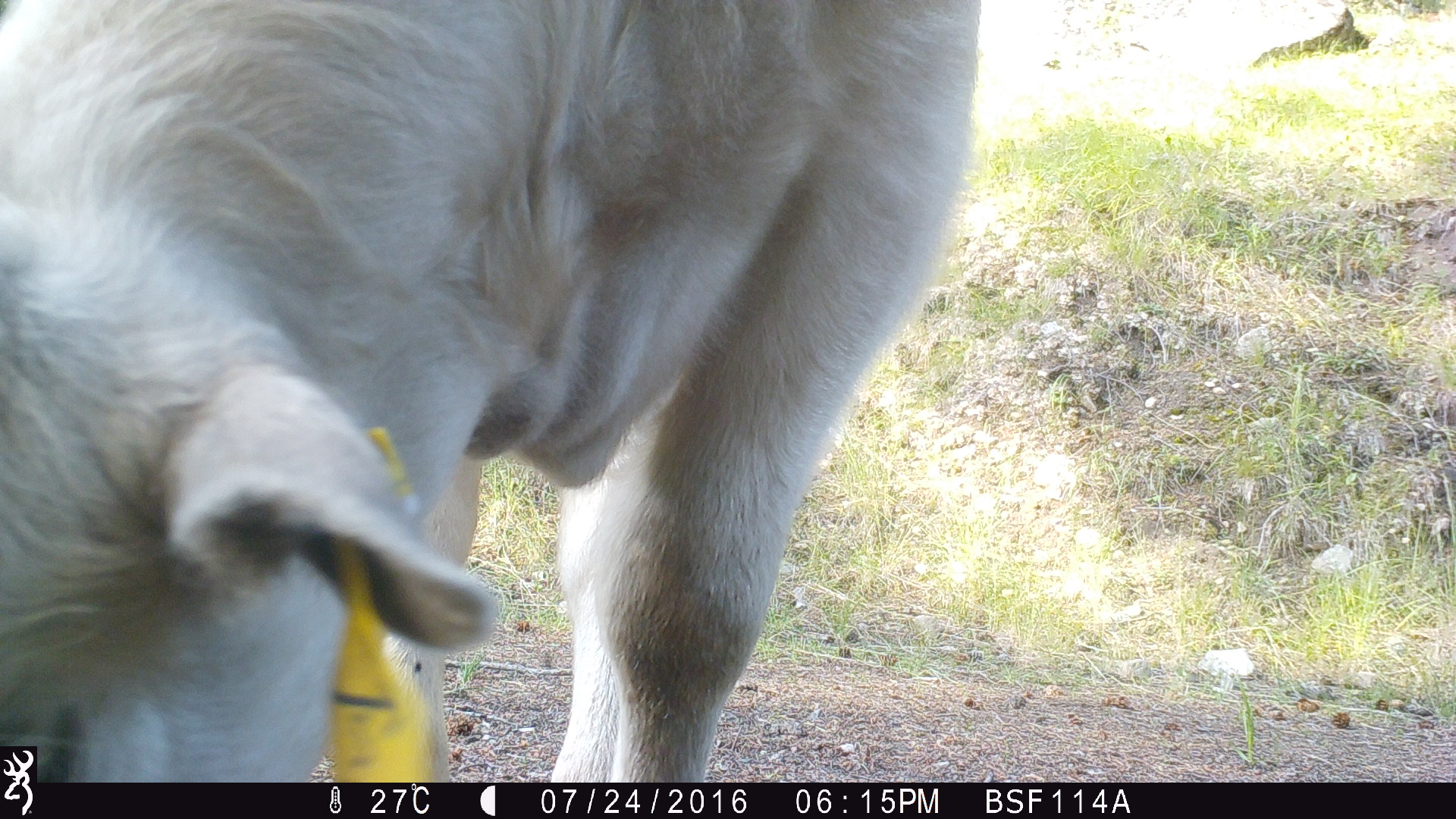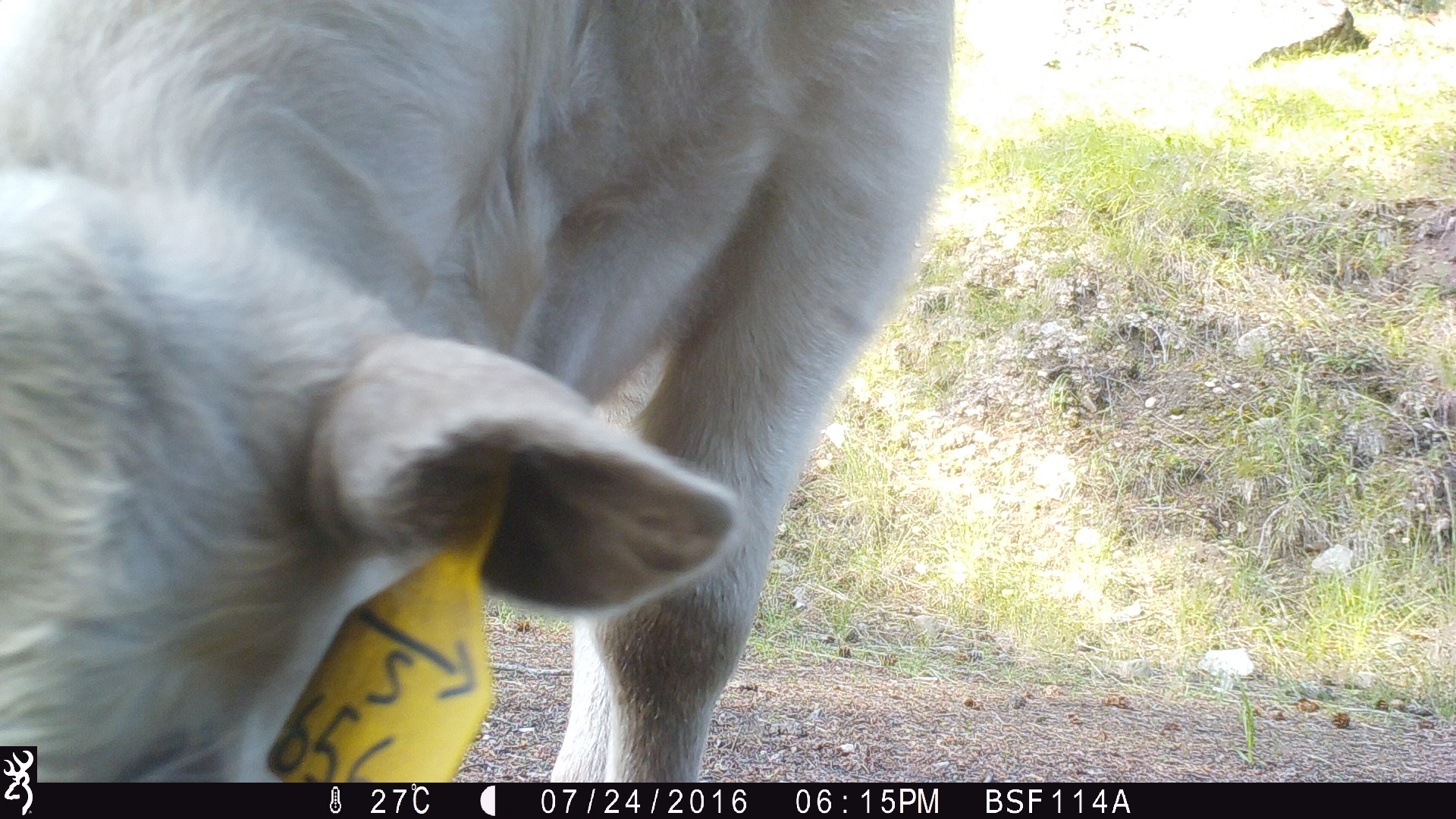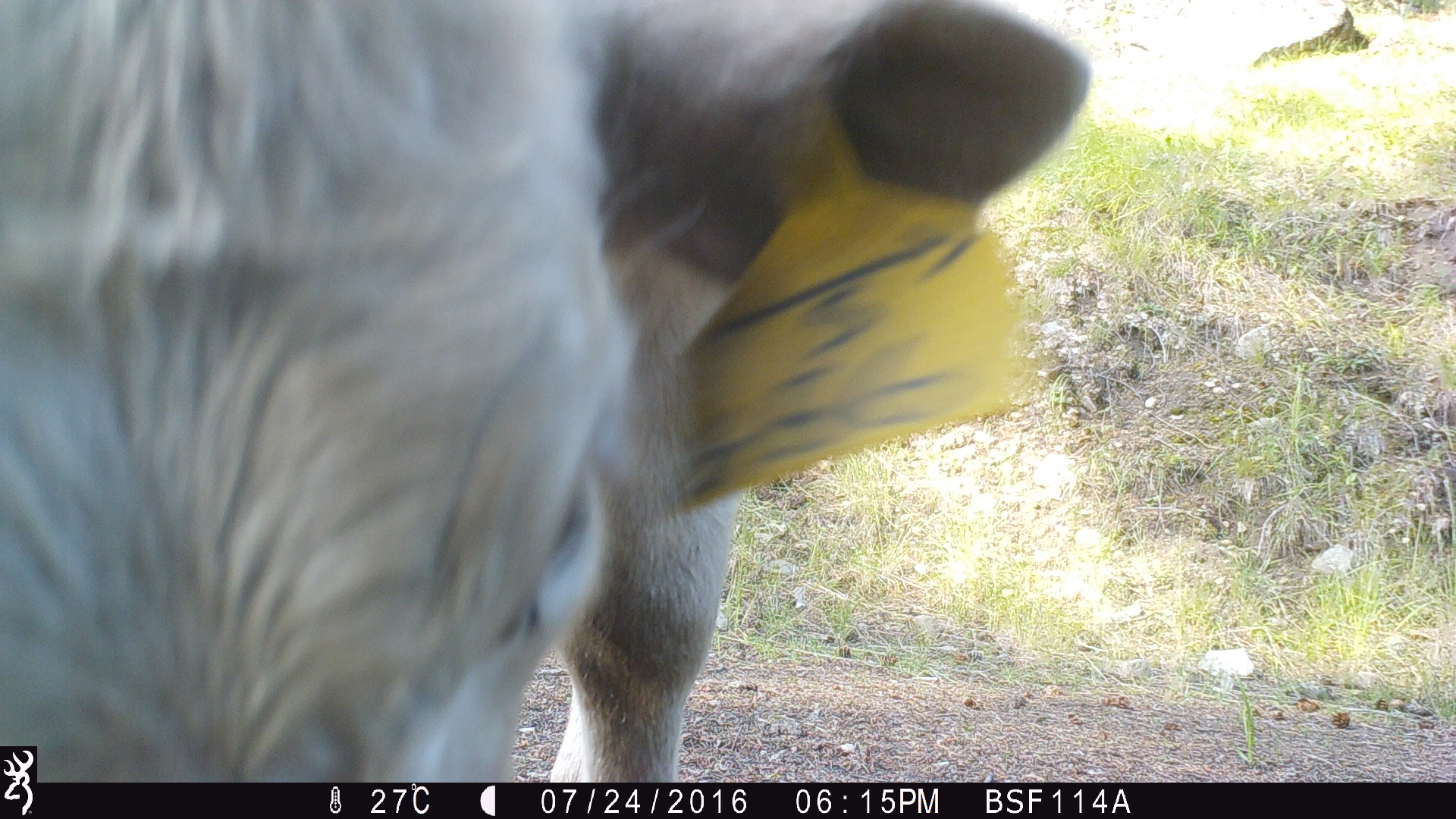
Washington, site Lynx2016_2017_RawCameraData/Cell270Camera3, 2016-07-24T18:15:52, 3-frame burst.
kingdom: Animalia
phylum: Chordata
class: Mammalia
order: Artiodactyla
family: Bovidae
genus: Bos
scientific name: Bos taurus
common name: domestic cattle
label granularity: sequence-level